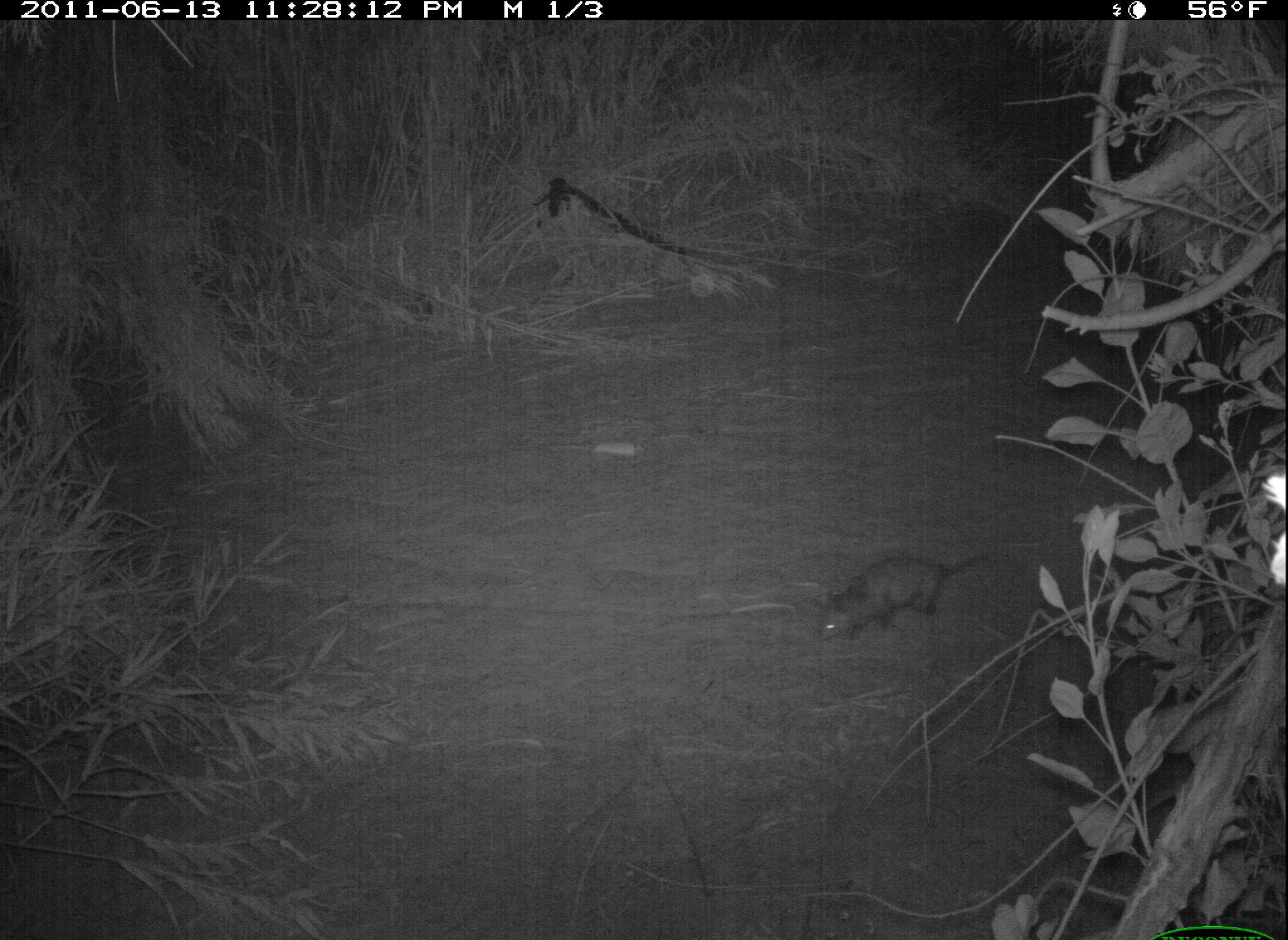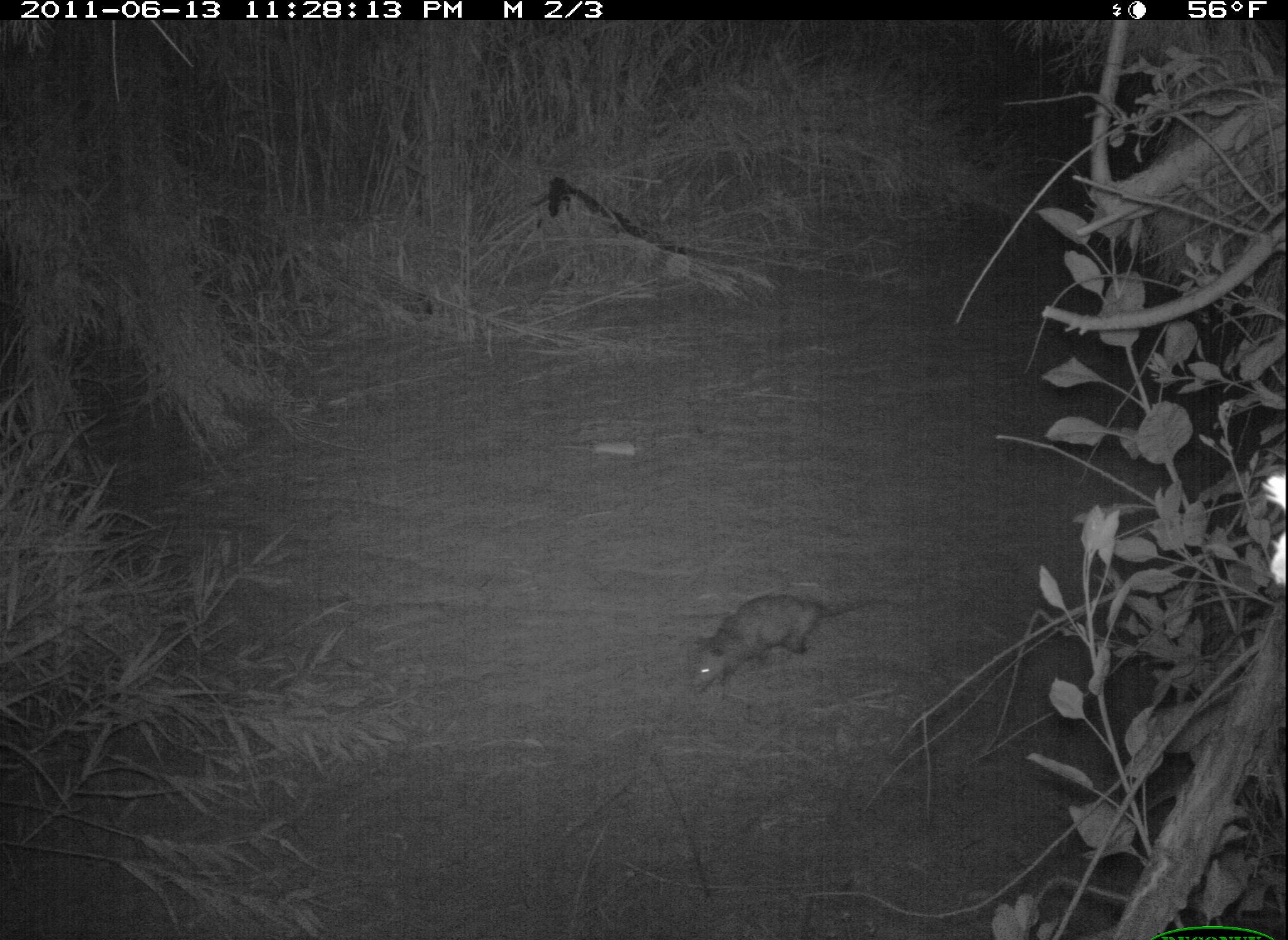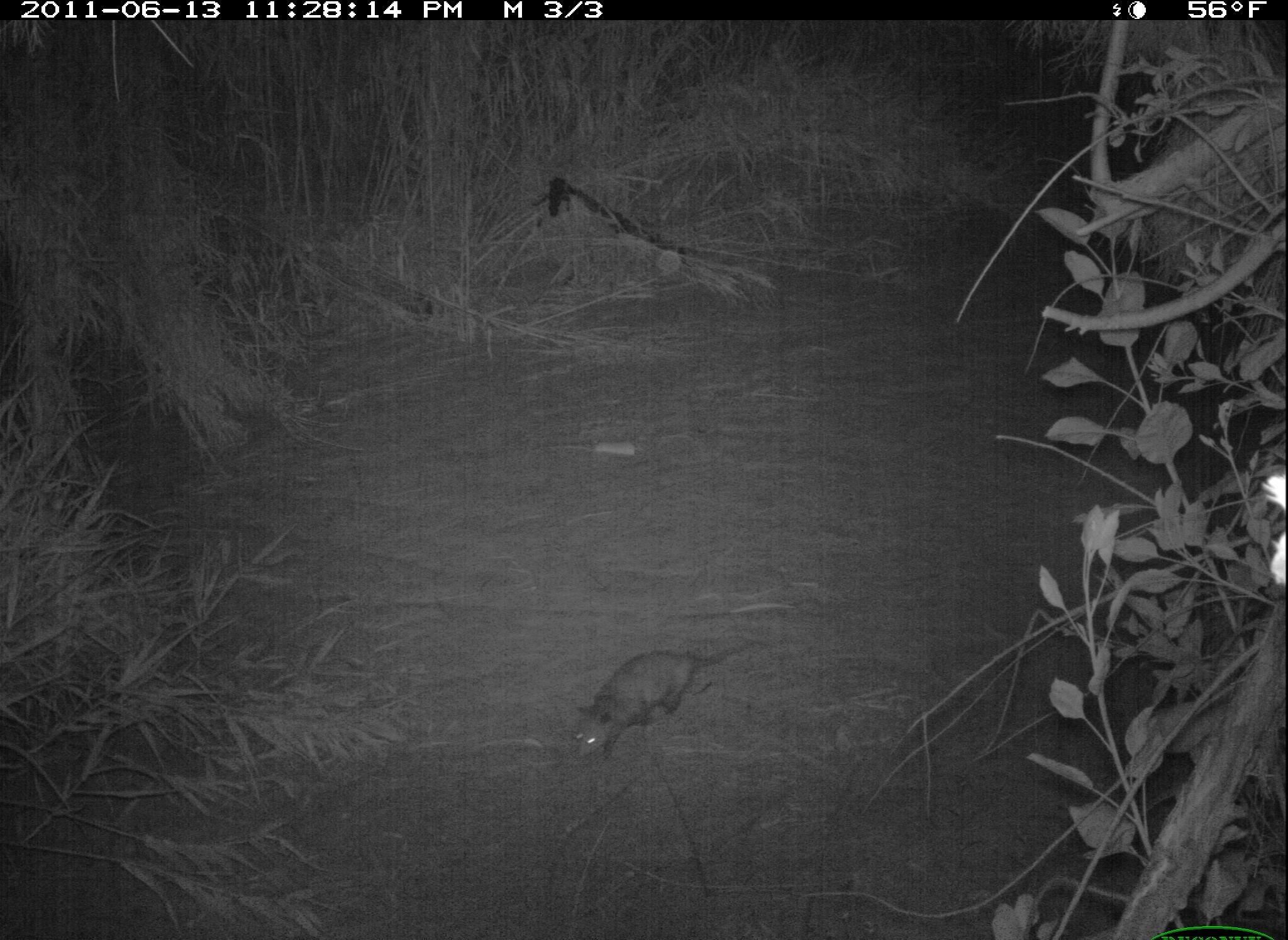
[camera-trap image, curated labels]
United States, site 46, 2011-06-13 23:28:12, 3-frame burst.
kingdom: Animalia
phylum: Chordata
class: Mammalia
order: Didelphimorphia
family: Didelphidae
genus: Didelphis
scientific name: Didelphis virginiana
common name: virginia opossum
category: opossum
Opossum (virginia opossum) (Didelphis virginiana).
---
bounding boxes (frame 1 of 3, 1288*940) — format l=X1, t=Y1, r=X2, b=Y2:
opossum: l=784, t=533, r=1024, b=656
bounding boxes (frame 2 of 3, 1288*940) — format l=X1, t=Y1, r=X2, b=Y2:
opossum: l=657, t=590, r=926, b=697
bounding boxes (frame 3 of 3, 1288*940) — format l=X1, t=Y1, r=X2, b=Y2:
opossum: l=560, t=630, r=781, b=767